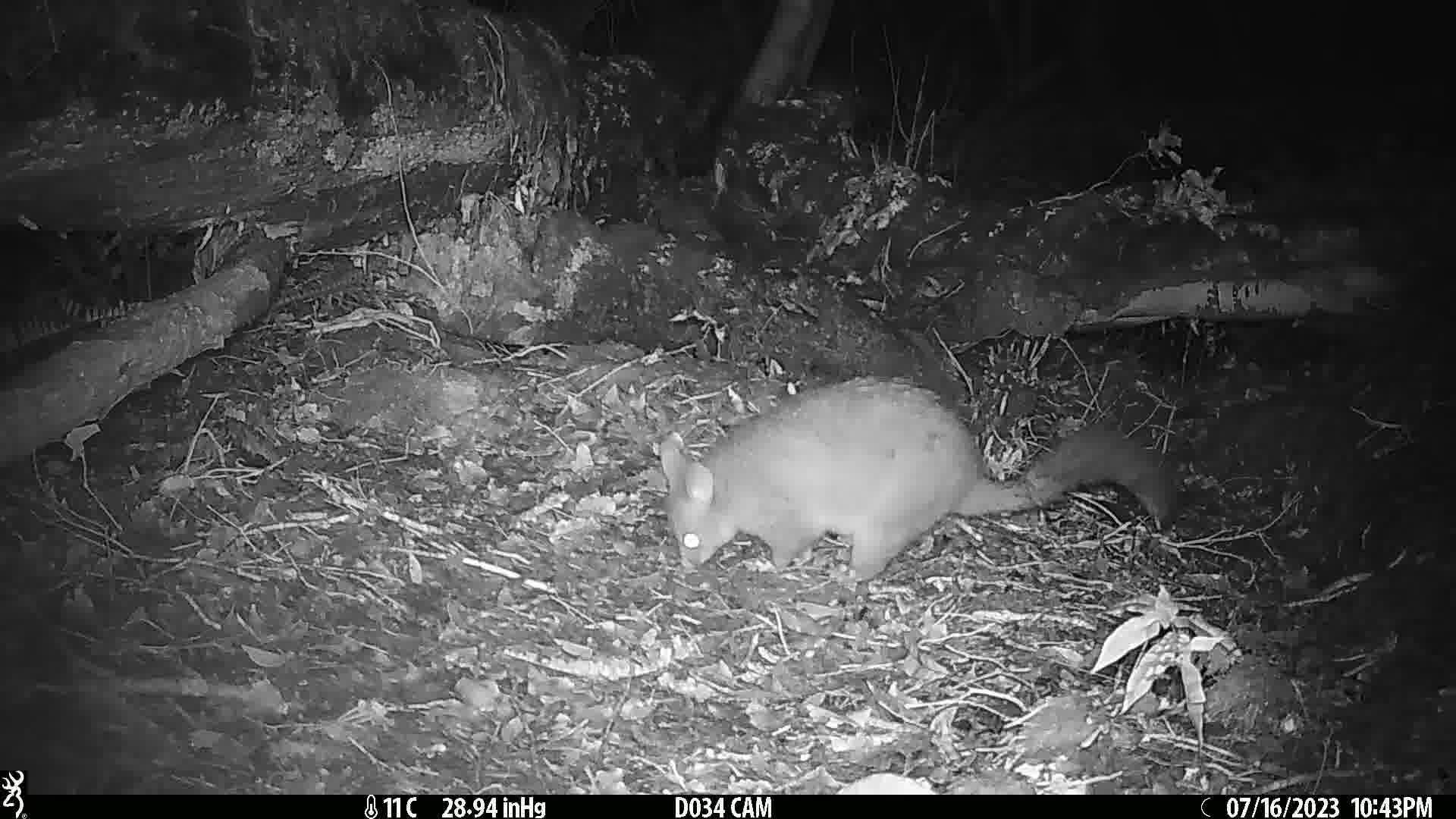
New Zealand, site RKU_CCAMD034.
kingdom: Animalia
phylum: Chordata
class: Mammalia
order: Diprotodontia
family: Phalangeridae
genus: Trichosurus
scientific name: Trichosurus vulpecula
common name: common brushtail possum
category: possum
Possum (common brushtail possum) (Trichosurus vulpecula).